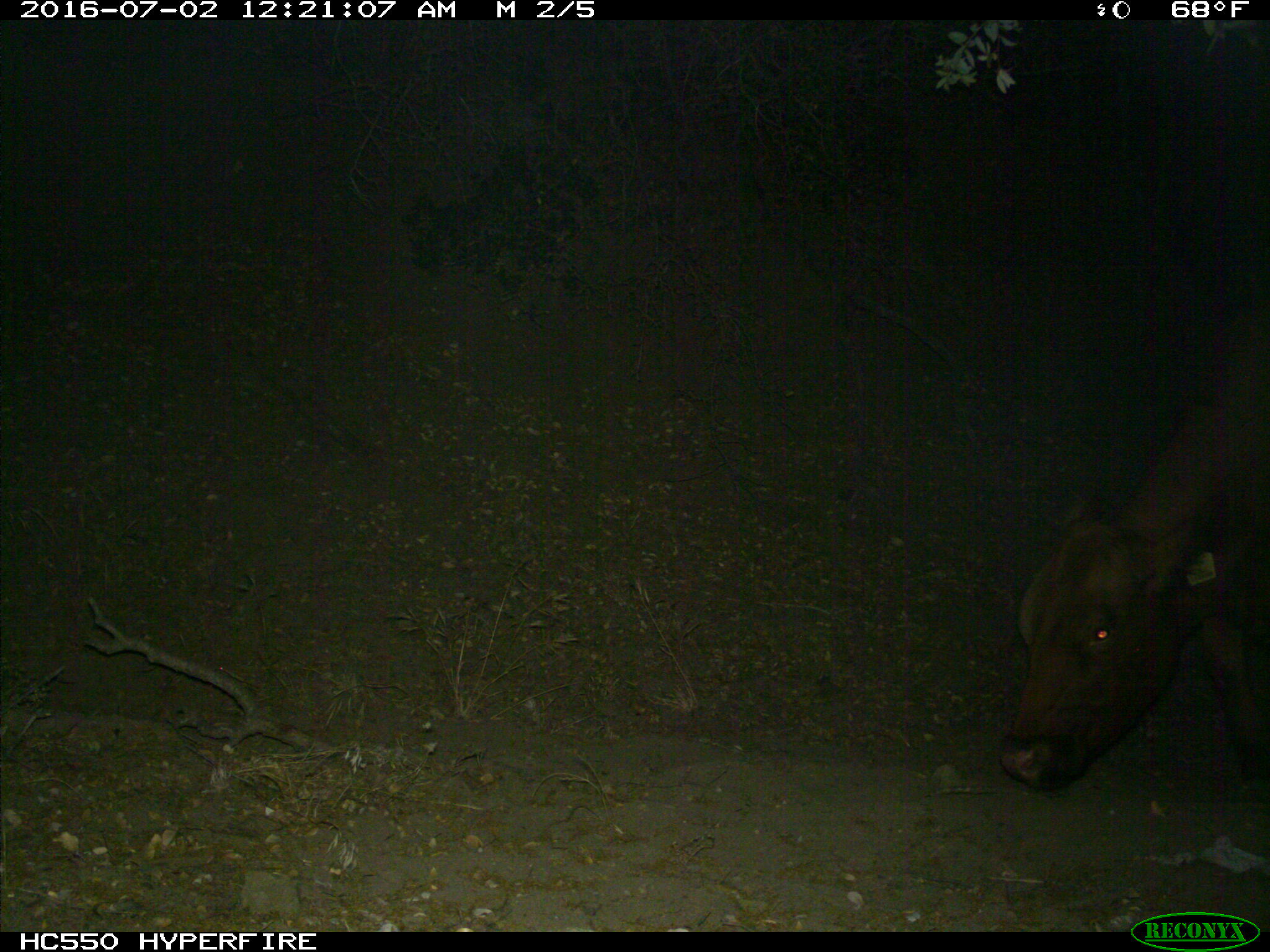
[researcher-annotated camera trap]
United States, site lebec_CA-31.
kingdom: Animalia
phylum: Chordata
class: Mammalia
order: Artiodactyla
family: Bovidae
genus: Bos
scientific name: Bos taurus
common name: domestic cow